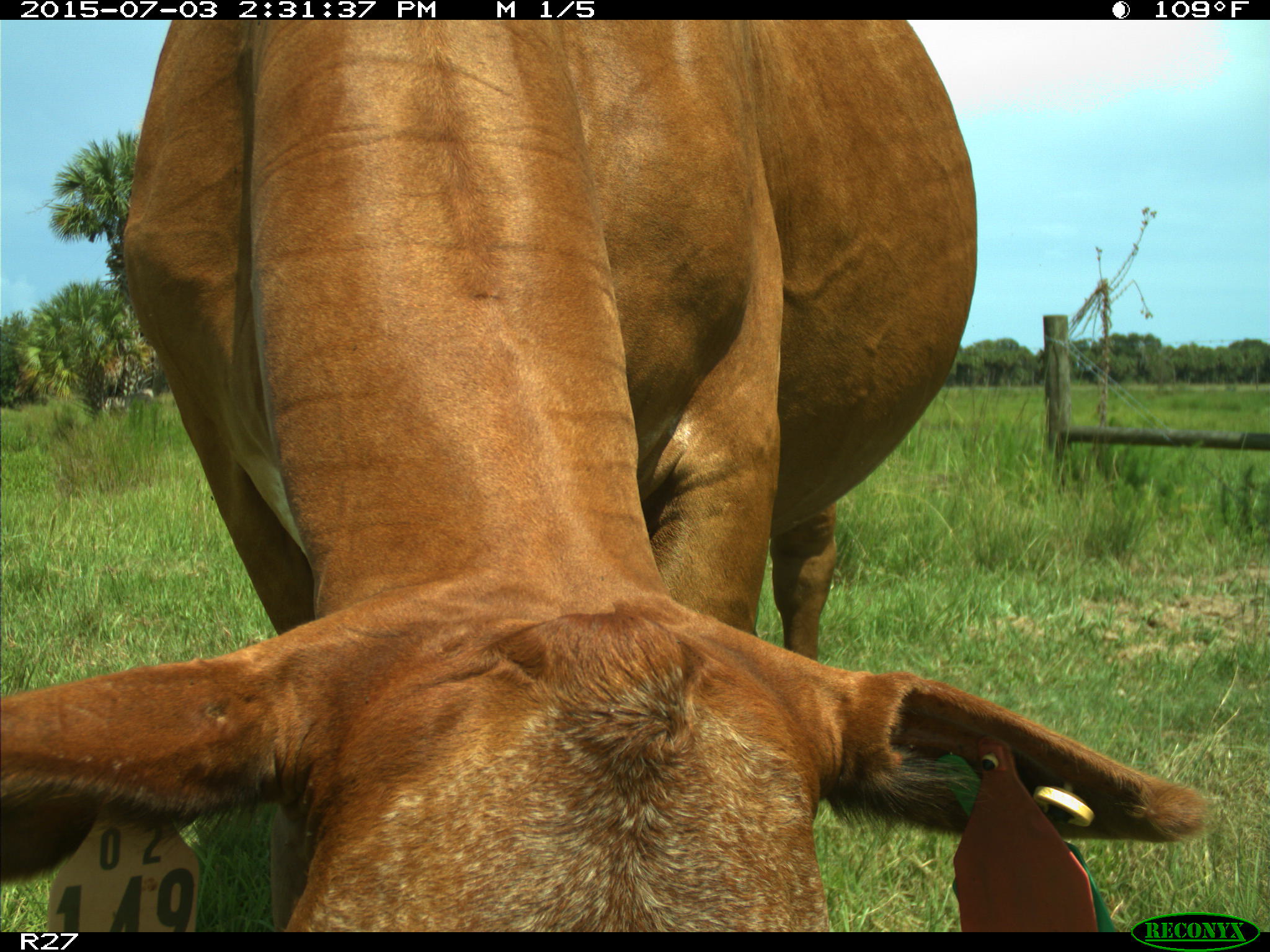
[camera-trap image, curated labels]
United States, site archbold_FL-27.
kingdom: Animalia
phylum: Chordata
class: Mammalia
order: Artiodactyla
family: Bovidae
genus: Bos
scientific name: Bos taurus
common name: domestic cow